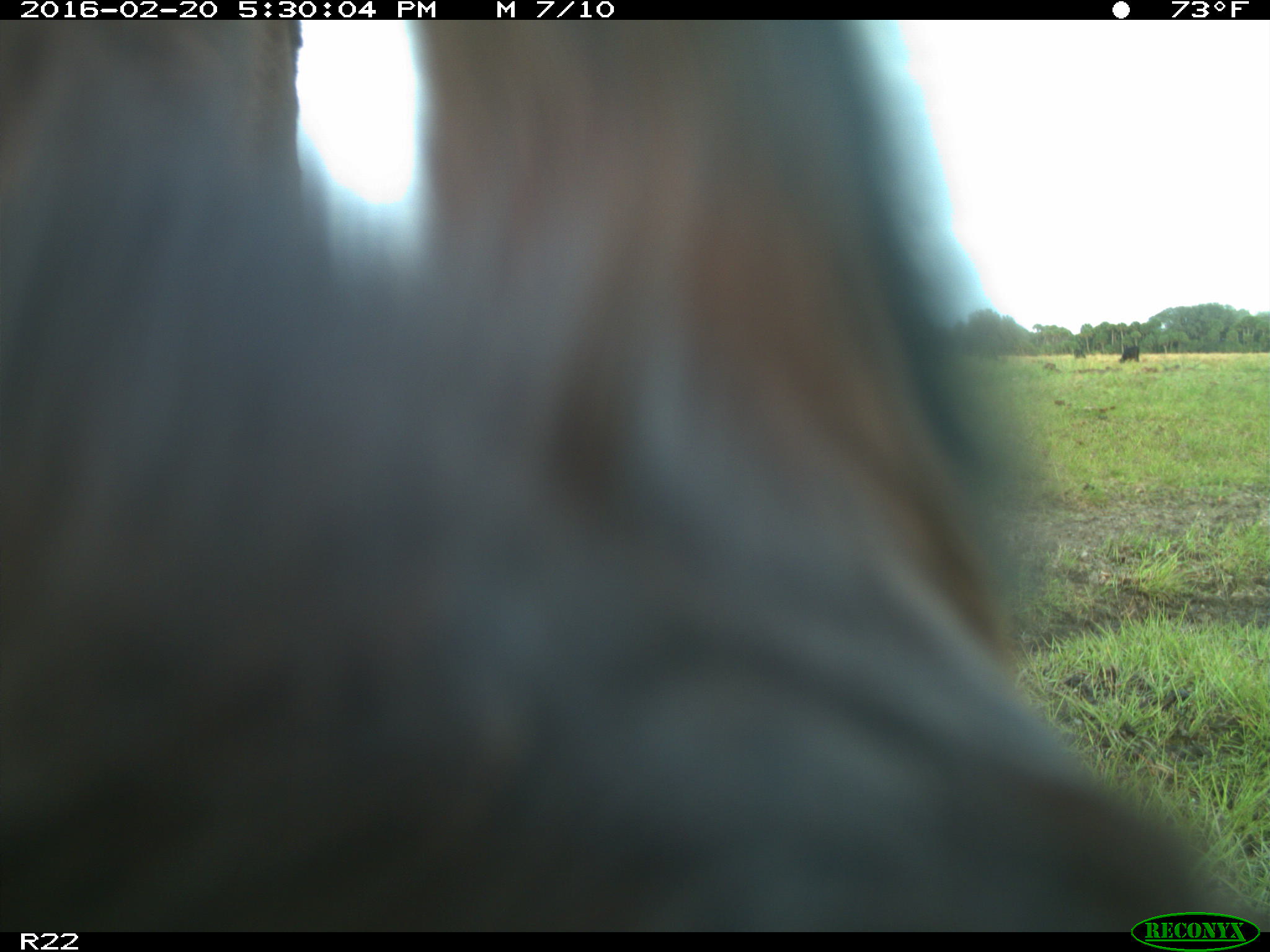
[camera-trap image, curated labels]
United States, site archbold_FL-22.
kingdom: Animalia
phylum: Chordata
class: Mammalia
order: Artiodactyla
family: Bovidae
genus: Bos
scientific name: Bos taurus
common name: domestic cow